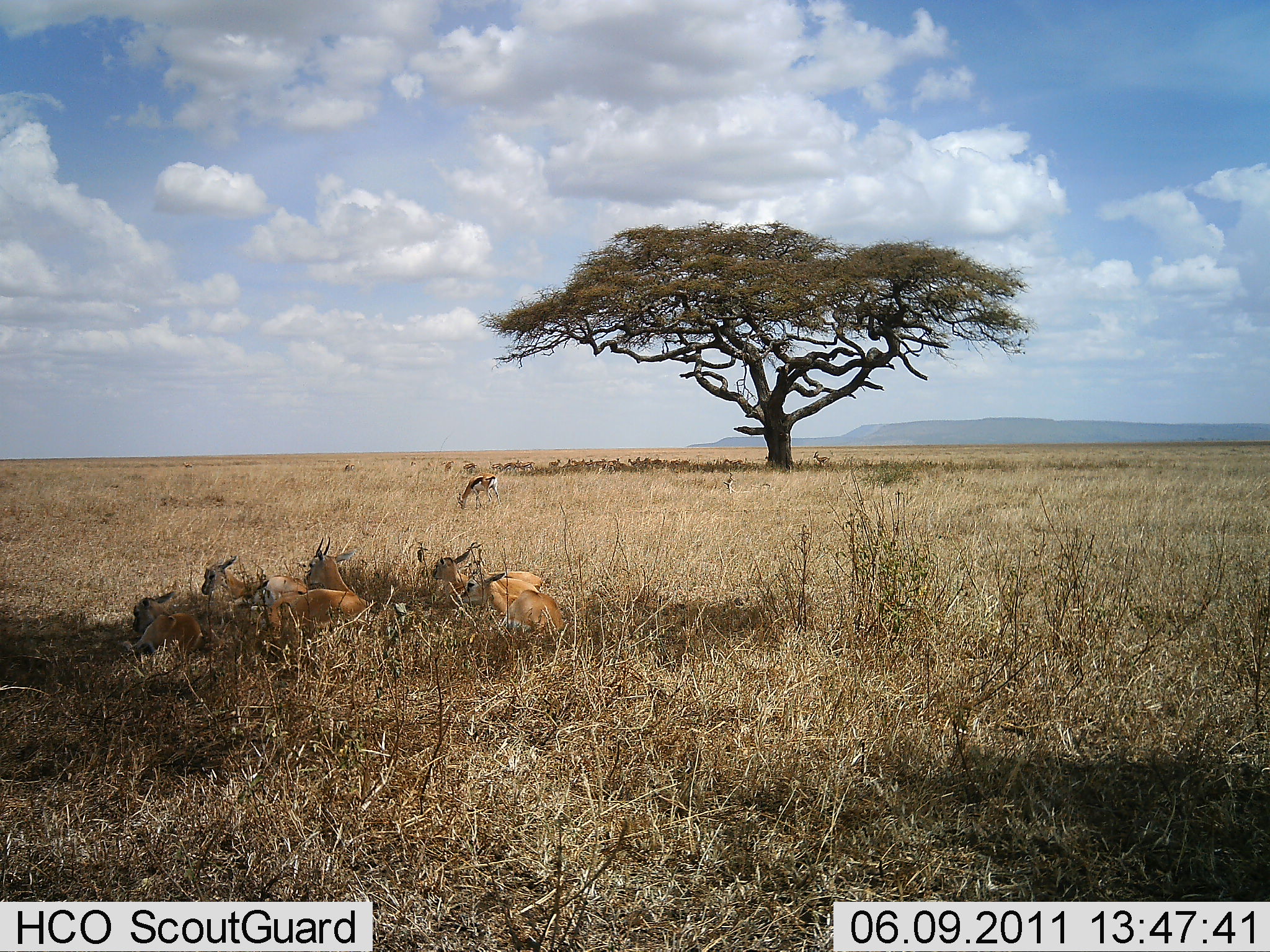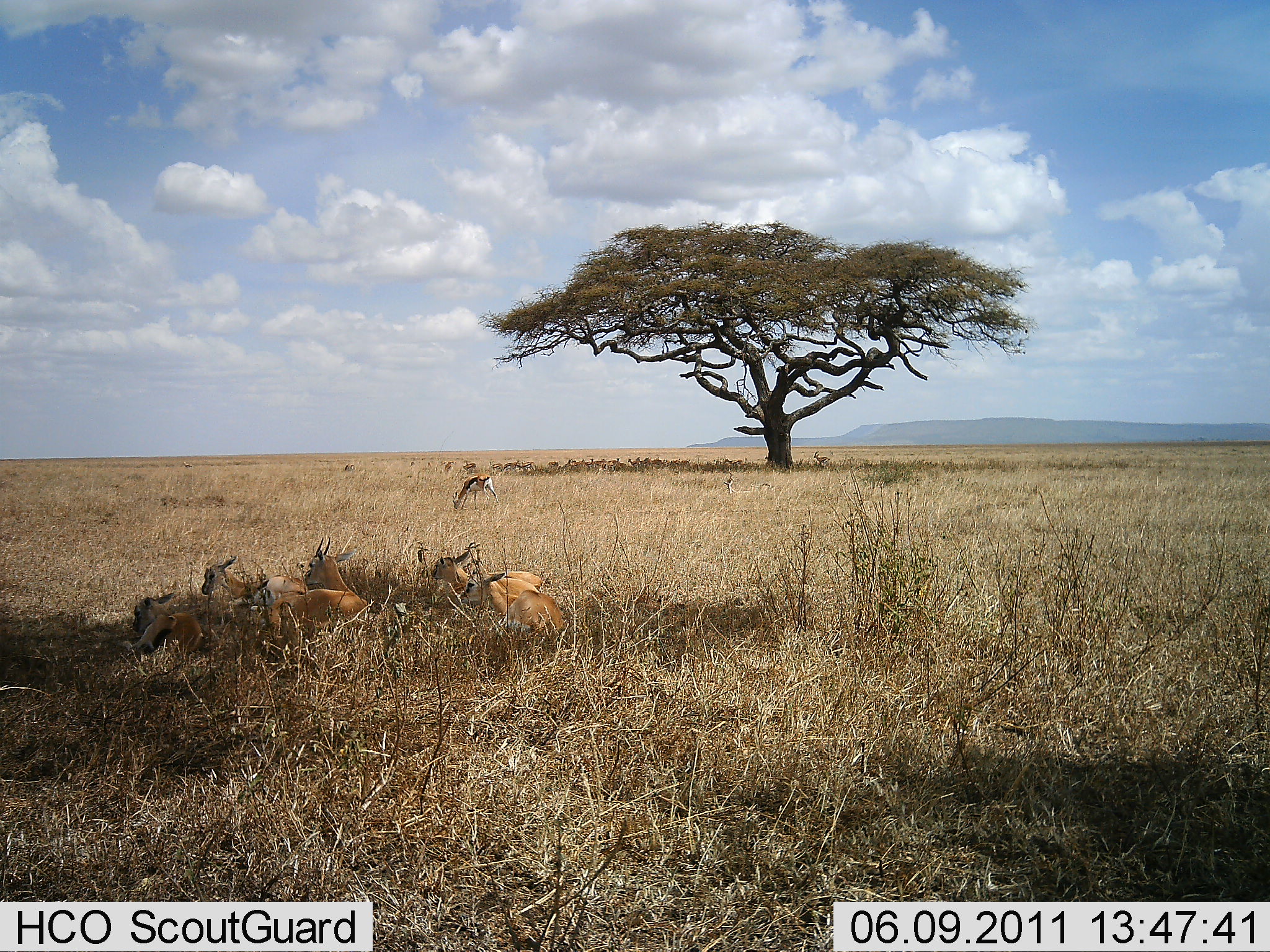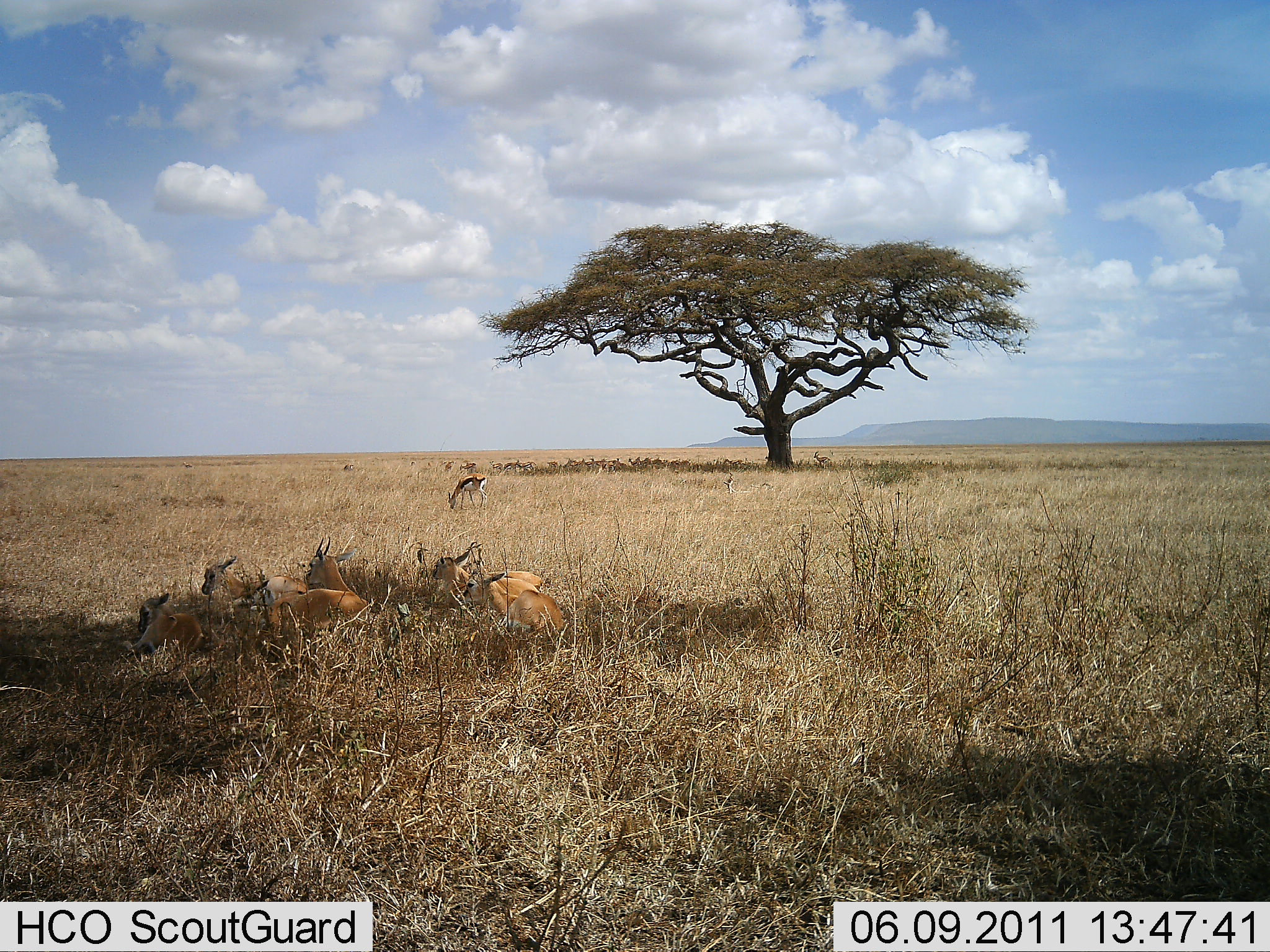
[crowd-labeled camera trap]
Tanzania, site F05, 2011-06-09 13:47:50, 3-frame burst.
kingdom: Animalia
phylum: Chordata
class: Mammalia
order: Artiodactyla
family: Bovidae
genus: Eudorcas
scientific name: Eudorcas thomsonii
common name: thomson's gazelle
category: gazellethomsons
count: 11-50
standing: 70%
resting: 100%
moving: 10%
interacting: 0%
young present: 20%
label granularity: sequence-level